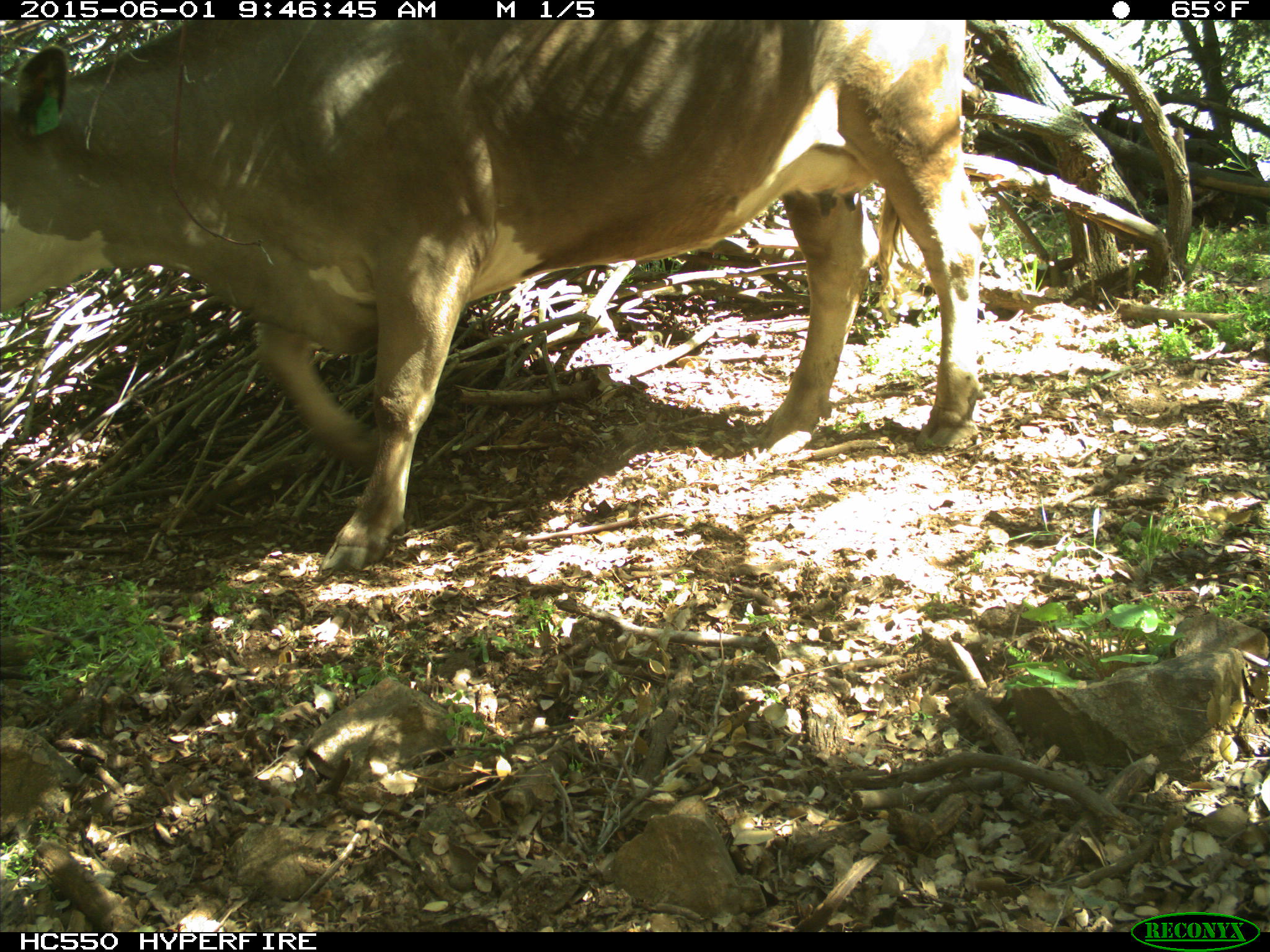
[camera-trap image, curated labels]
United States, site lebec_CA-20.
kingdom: Animalia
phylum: Chordata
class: Mammalia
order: Artiodactyla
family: Bovidae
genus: Bos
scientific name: Bos taurus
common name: domestic cow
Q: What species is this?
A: Bos taurus (domestic cow).